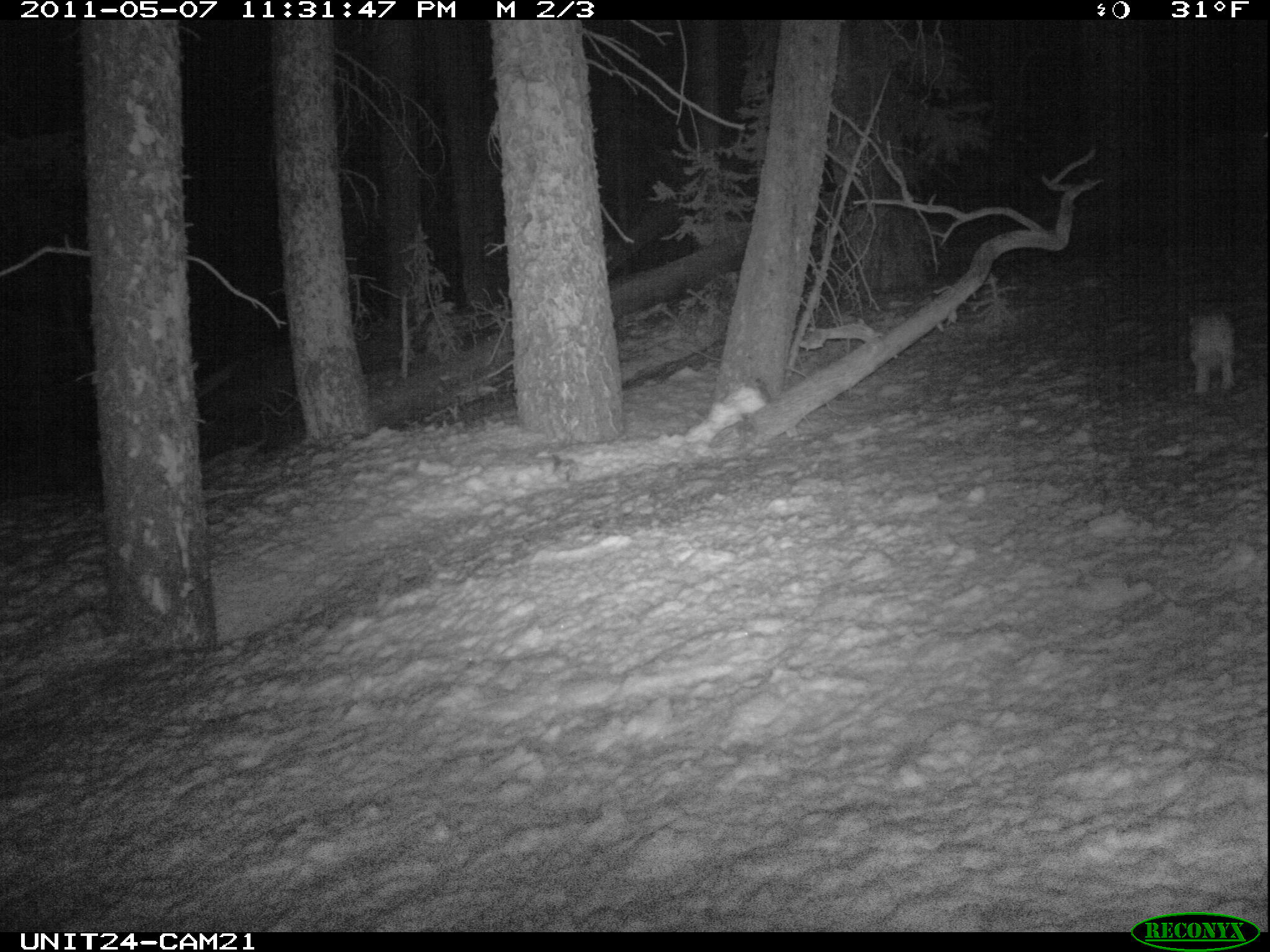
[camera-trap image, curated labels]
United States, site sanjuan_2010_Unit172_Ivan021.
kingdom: Animalia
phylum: Chordata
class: Mammalia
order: Lagomorpha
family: Leporidae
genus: Lepus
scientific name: Lepus americanus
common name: snowshoe hare